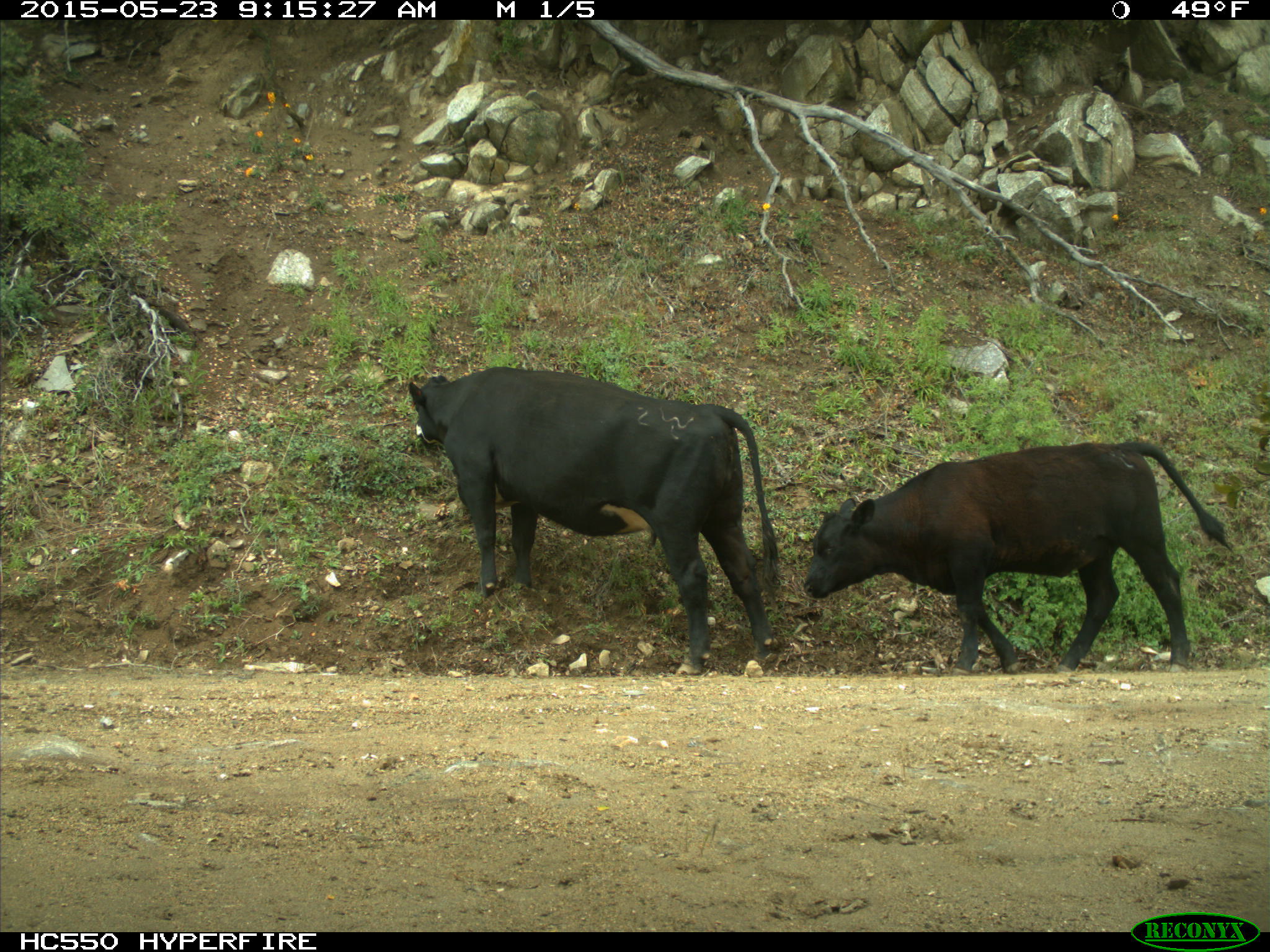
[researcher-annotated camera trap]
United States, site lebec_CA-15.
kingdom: Animalia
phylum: Chordata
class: Mammalia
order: Artiodactyla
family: Bovidae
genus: Bos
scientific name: Bos taurus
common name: domestic cow